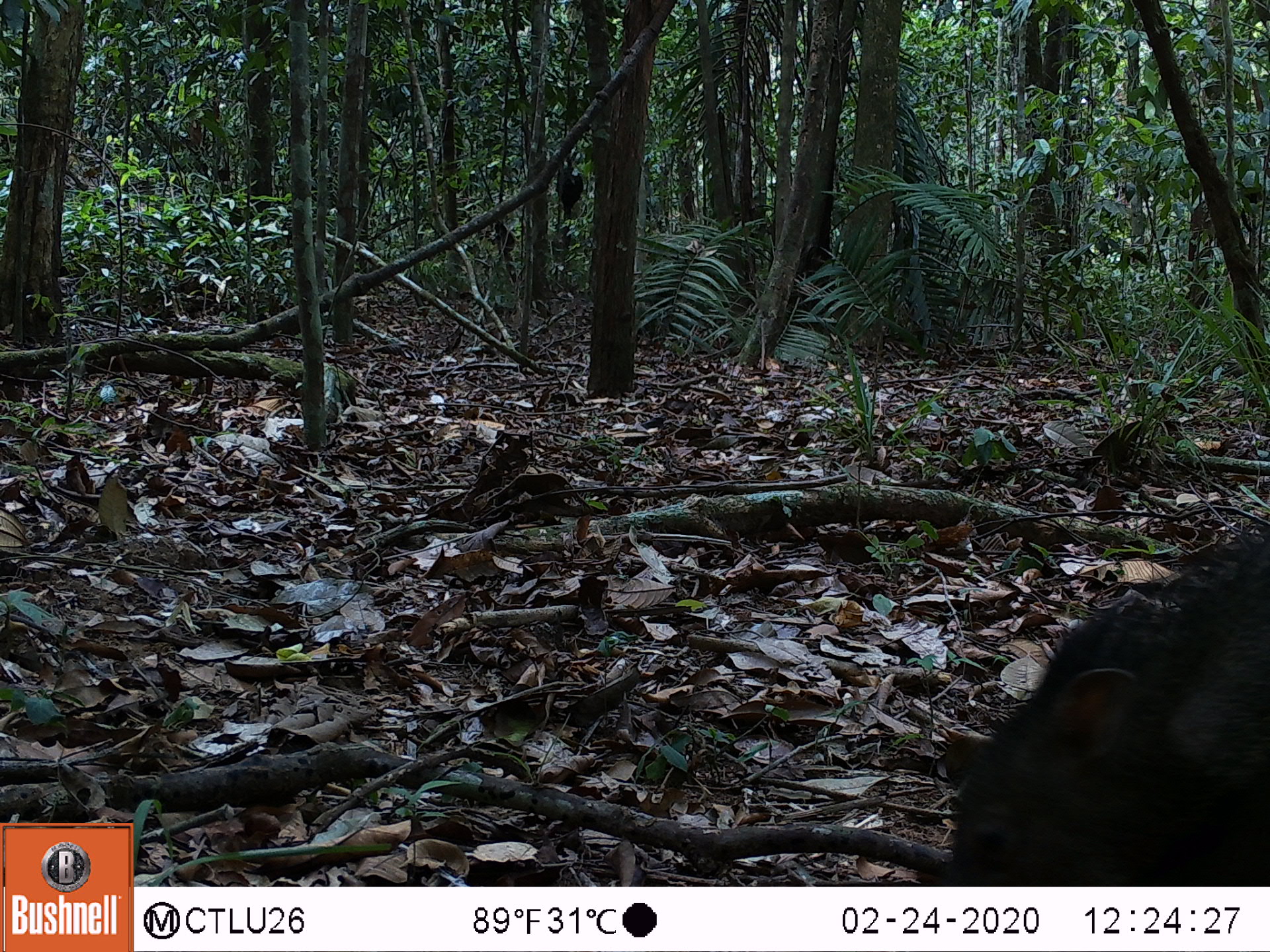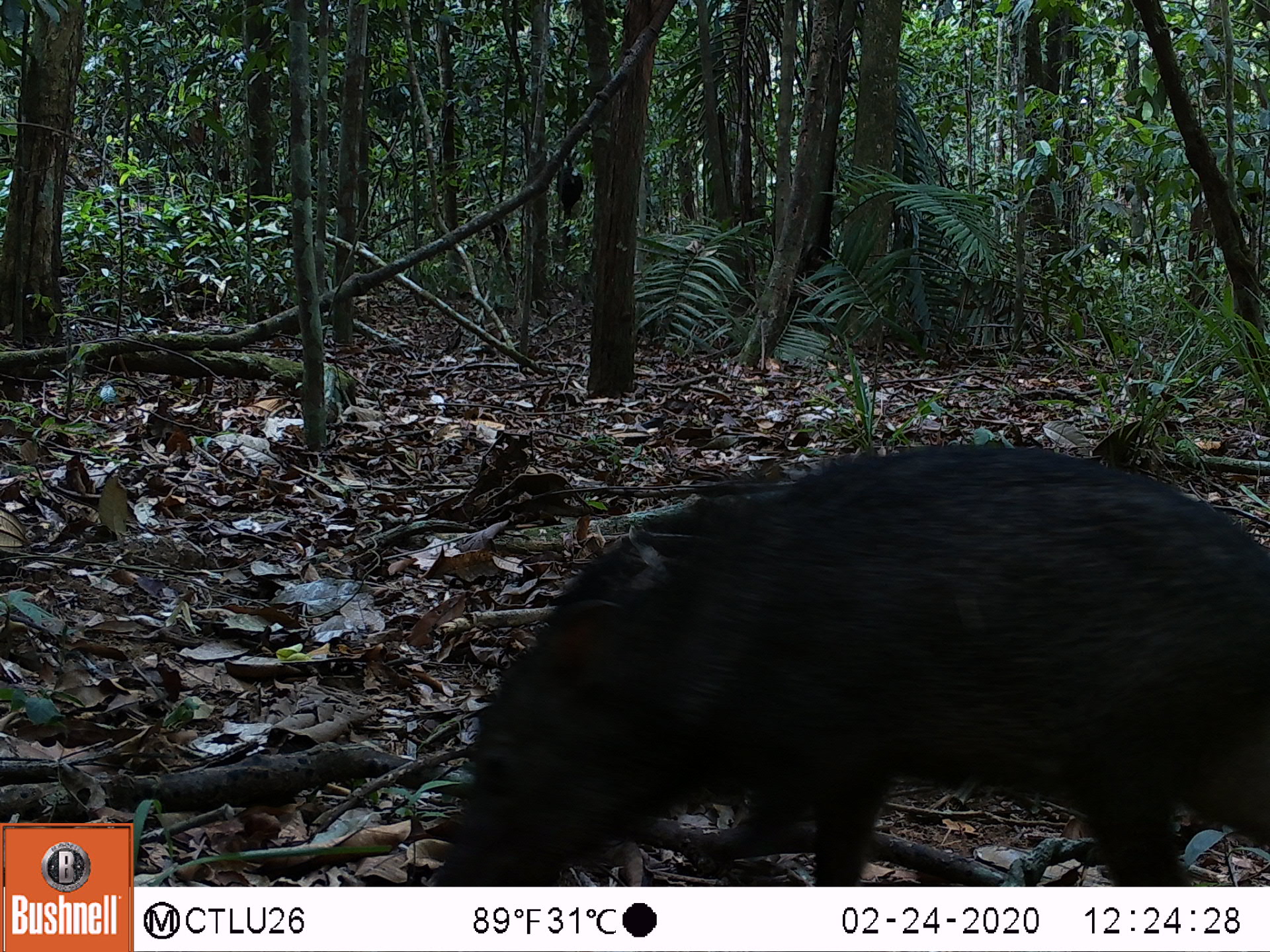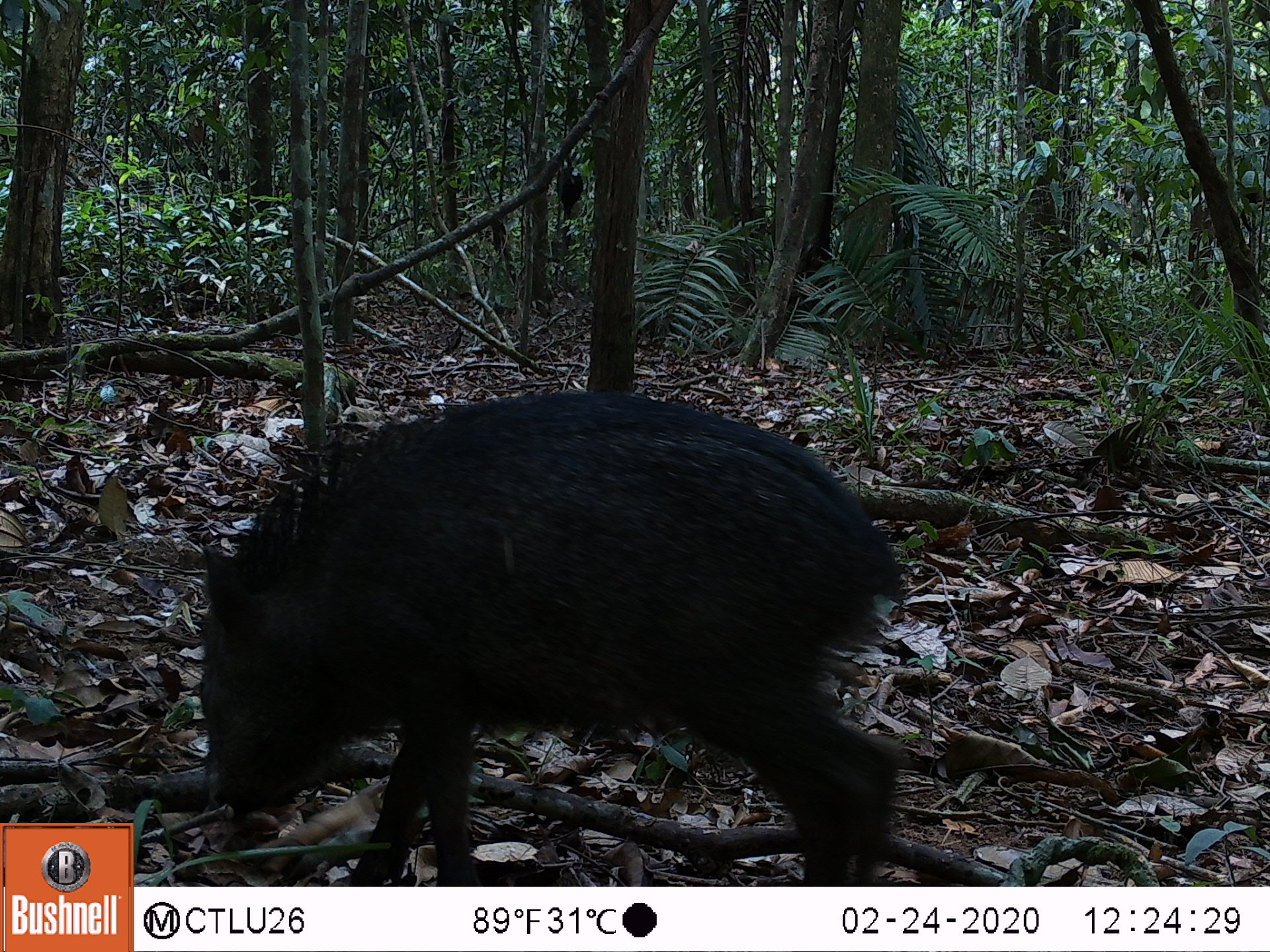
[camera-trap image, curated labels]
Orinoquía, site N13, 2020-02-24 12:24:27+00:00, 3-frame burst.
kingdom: Animalia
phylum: Chordata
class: Mammalia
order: Artiodactyla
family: Tayassuidae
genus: Pecari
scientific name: Pecari tajacu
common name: collared peccary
Collared peccary (Pecari tajacu).